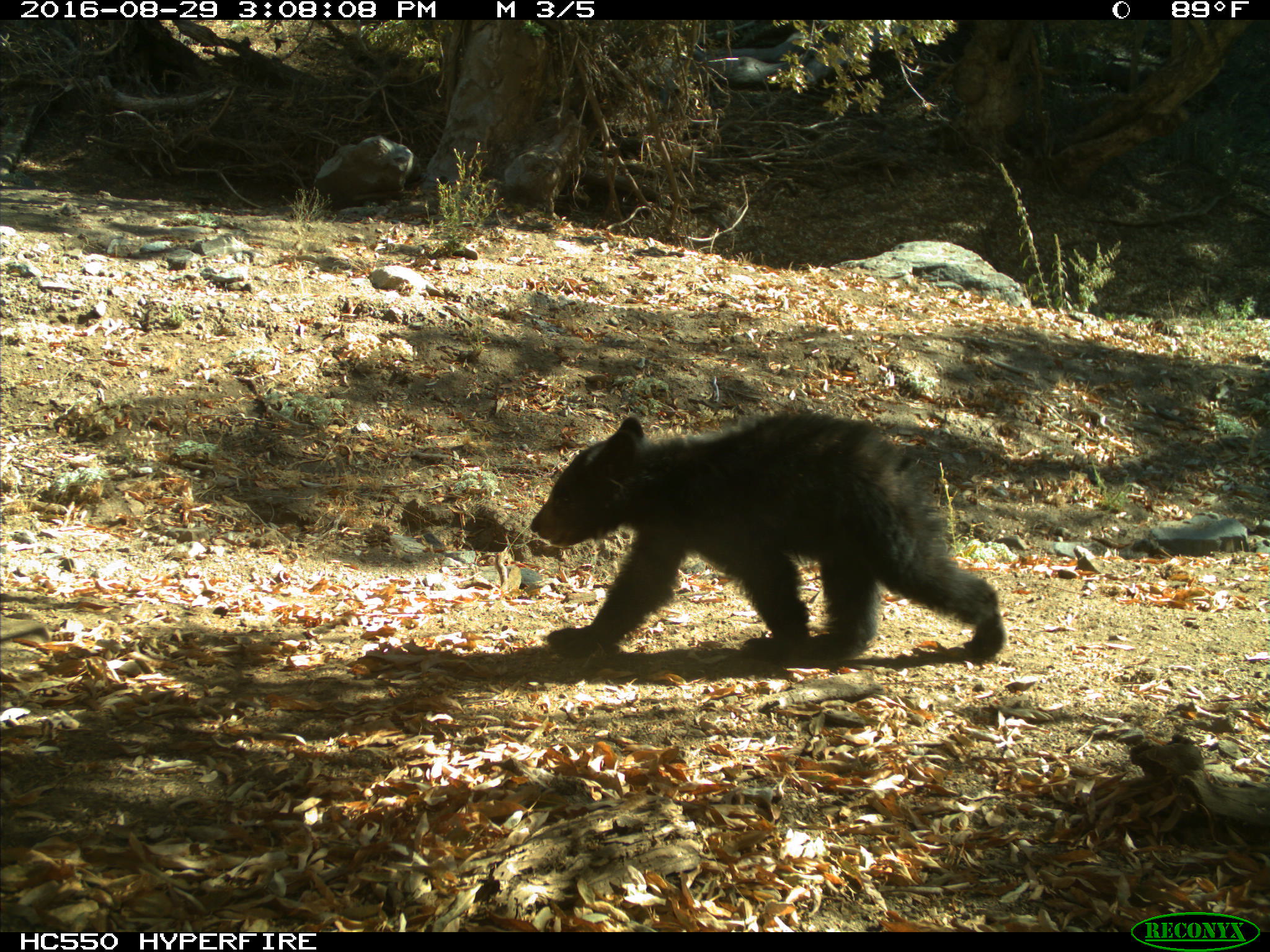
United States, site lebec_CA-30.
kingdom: Animalia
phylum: Chordata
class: Mammalia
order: Carnivora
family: Ursidae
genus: Ursus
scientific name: Ursus americanus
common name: american black bear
Ursus americanus (american black bear).